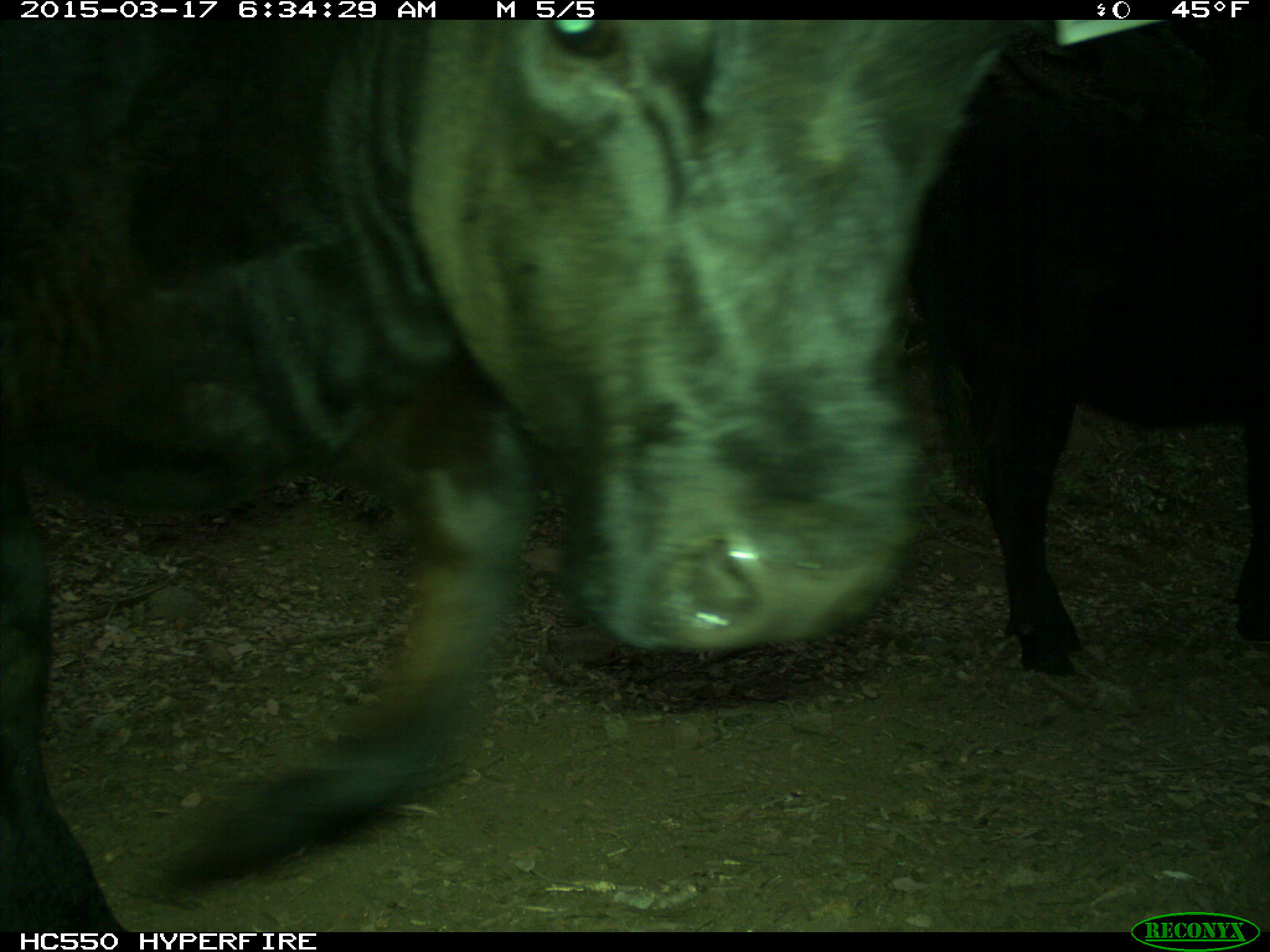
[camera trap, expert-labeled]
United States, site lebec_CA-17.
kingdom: Animalia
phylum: Chordata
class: Mammalia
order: Artiodactyla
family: Bovidae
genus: Bos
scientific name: Bos taurus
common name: domestic cow